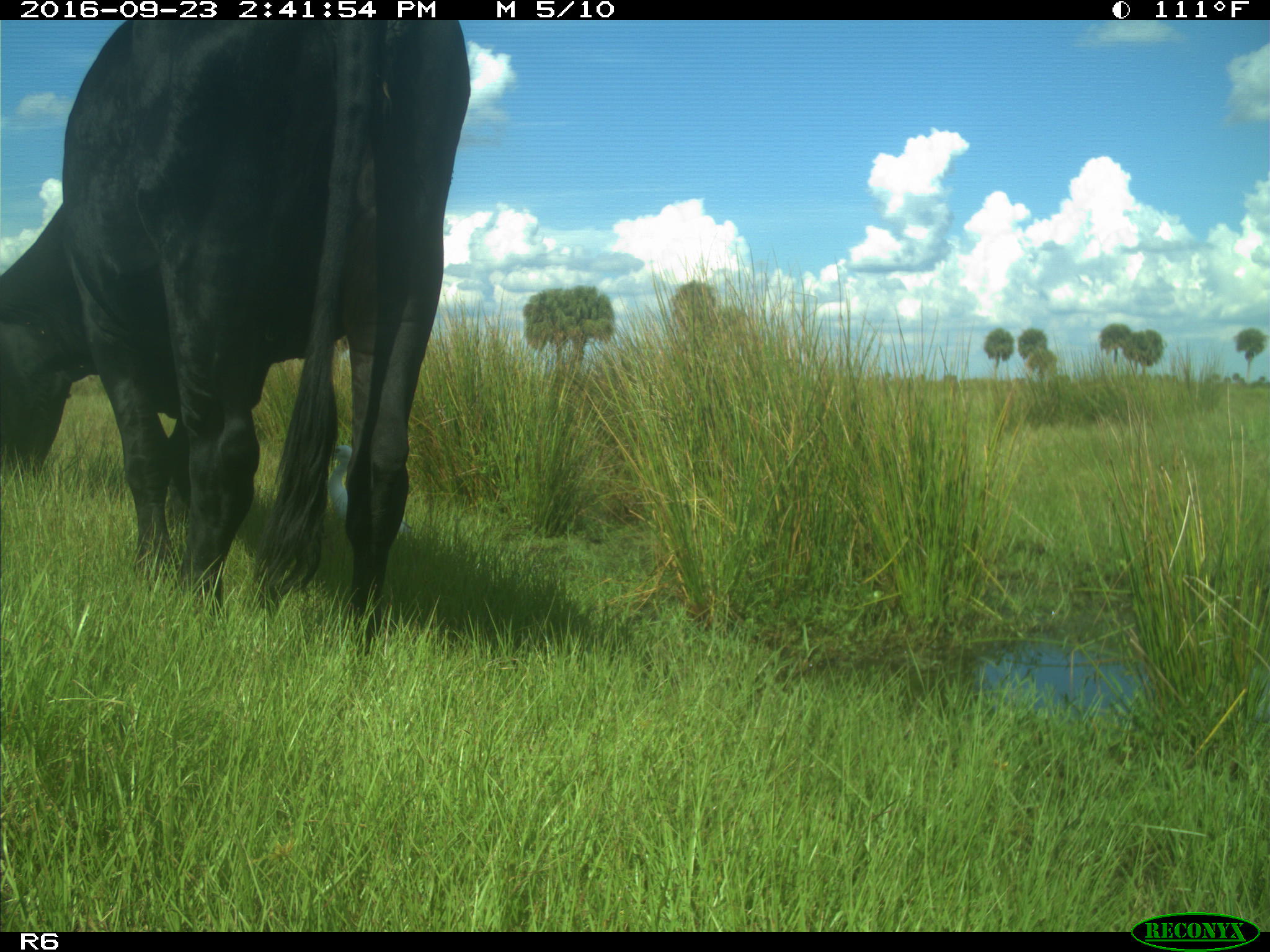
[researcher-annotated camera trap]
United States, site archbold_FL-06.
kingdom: Animalia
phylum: Chordata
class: Mammalia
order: Artiodactyla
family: Bovidae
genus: Bos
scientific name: Bos taurus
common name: domestic cow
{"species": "Bos taurus (domestic cow)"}